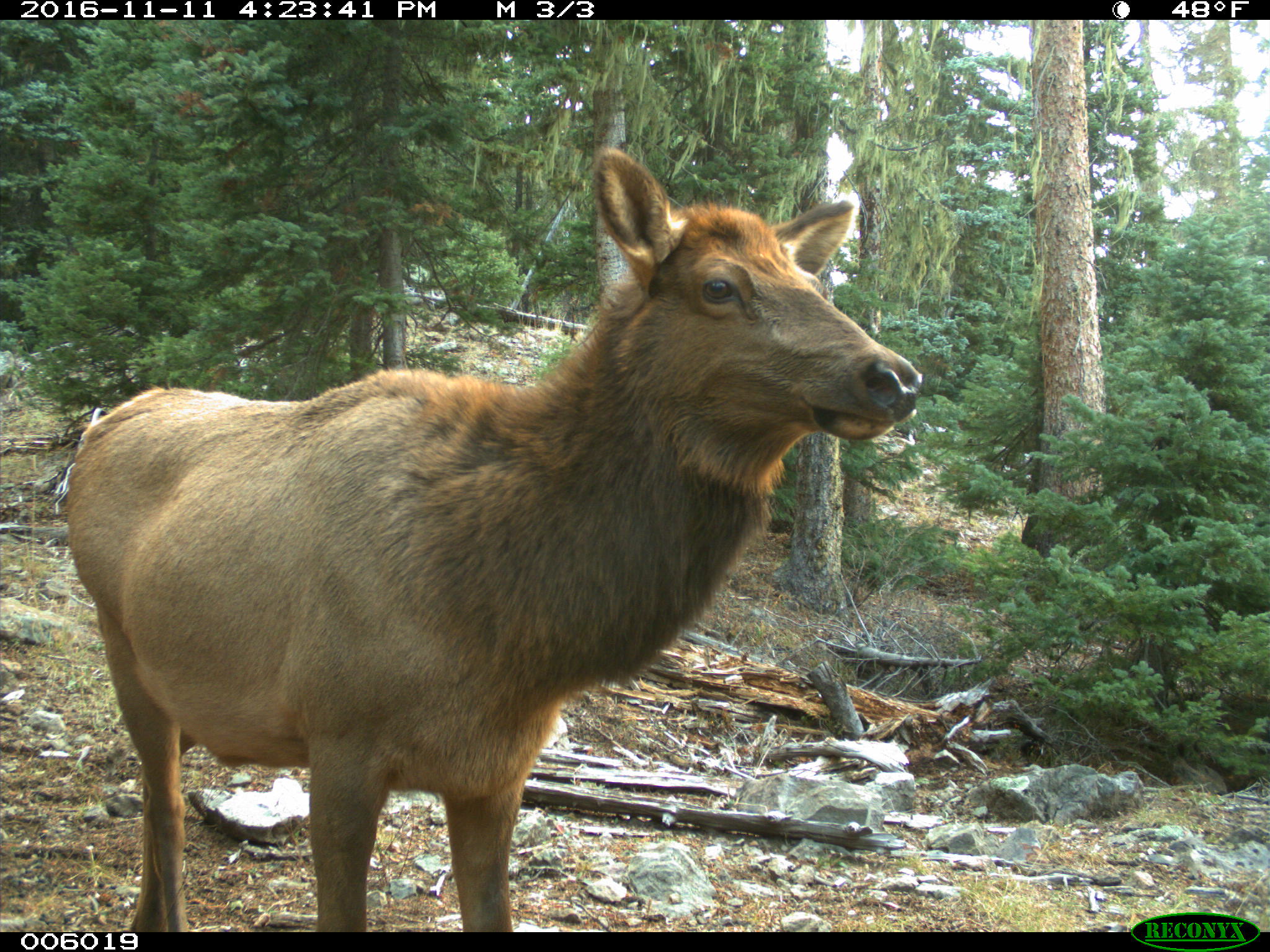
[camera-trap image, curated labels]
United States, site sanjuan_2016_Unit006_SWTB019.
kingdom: Animalia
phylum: Chordata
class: Mammalia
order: Artiodactyla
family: Cervidae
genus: Cervus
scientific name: Cervus elaphus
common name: red deer